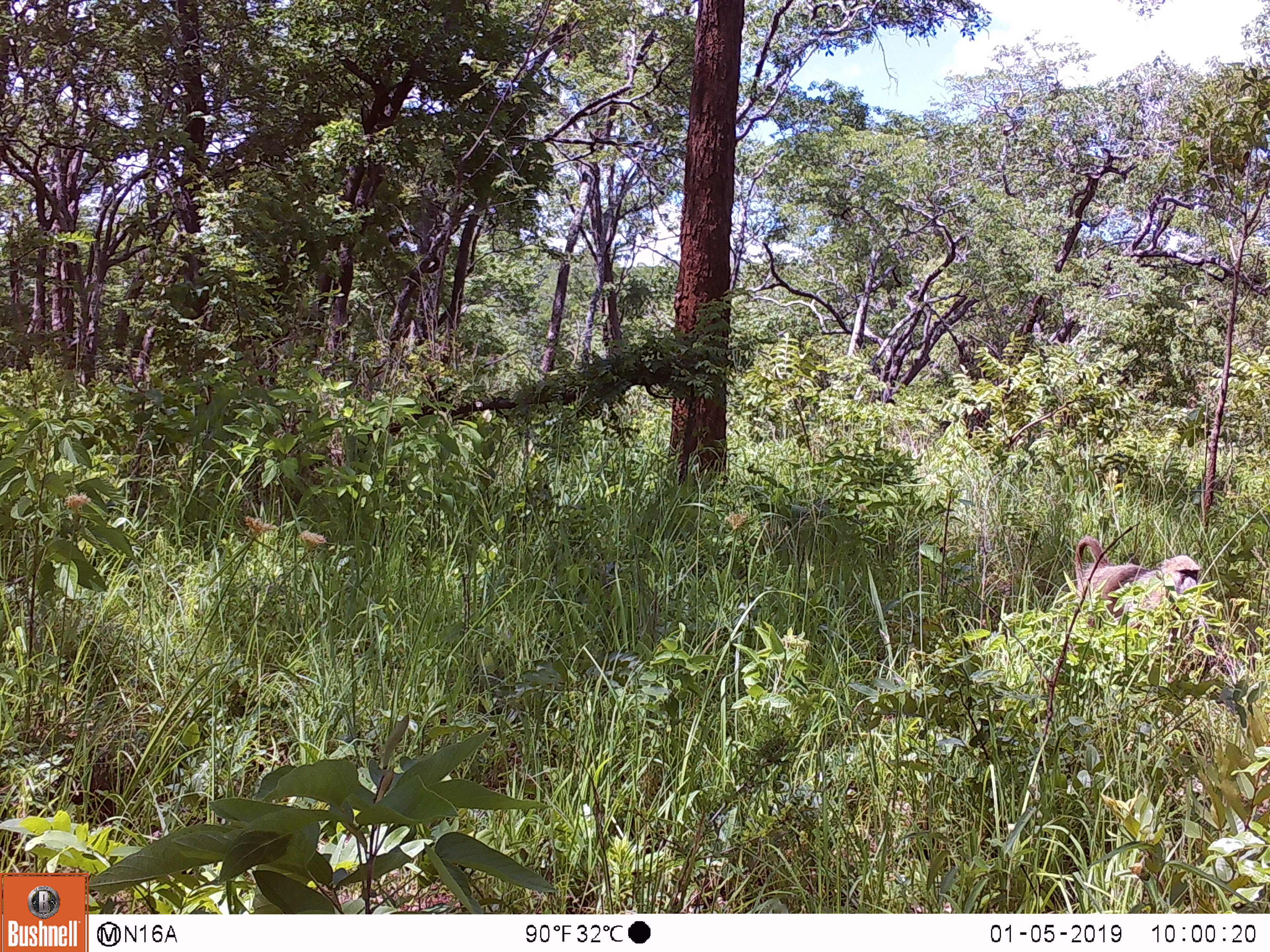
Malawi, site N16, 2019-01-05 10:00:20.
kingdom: Animalia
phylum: Chordata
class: Mammalia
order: Primates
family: Cercopithecidae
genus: Papio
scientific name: Papio cynocephalus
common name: yellow baboon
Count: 1.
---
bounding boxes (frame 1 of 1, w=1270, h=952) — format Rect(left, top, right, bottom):
yellow baboon: Rect(1071, 532, 1206, 647)